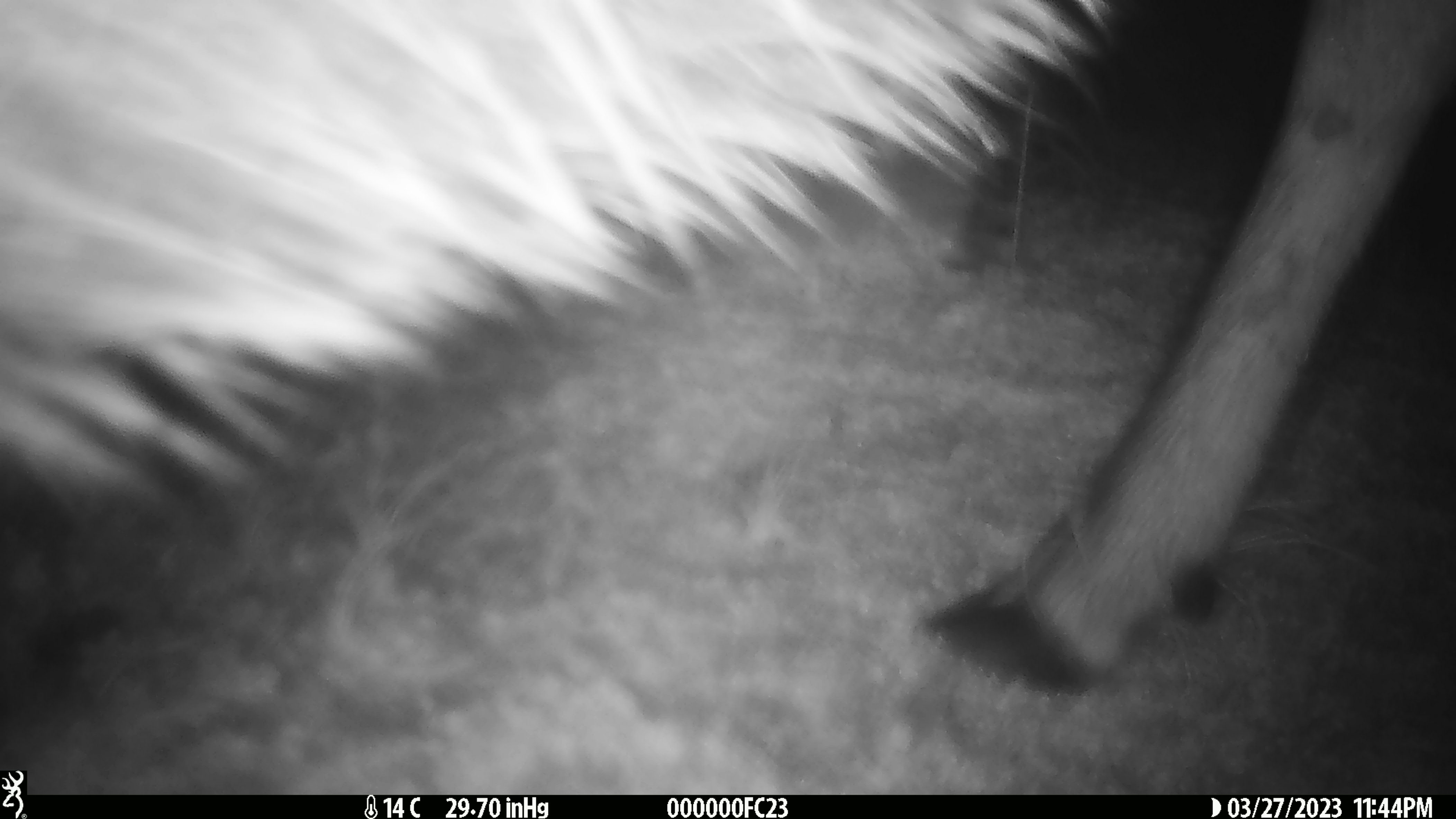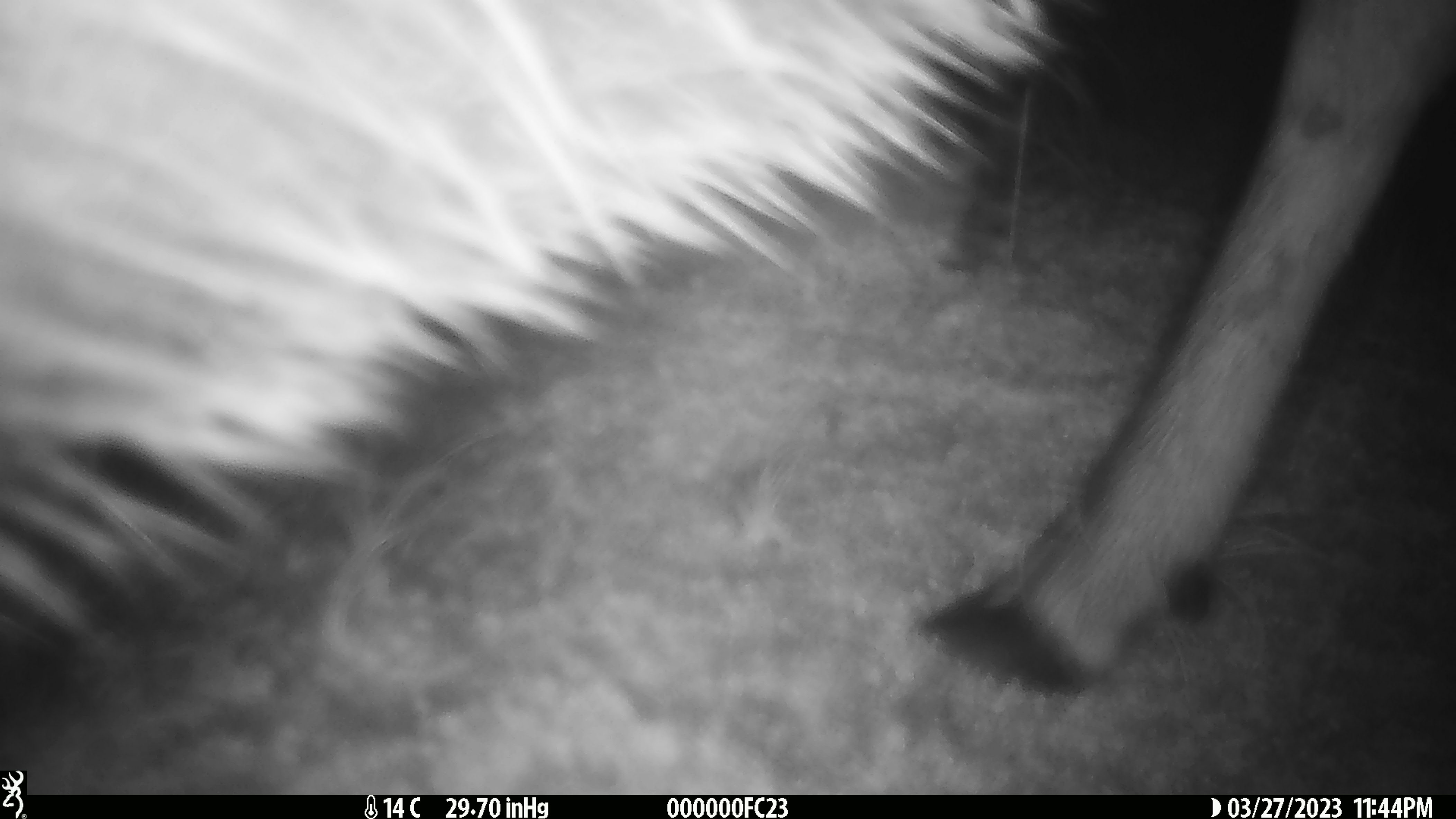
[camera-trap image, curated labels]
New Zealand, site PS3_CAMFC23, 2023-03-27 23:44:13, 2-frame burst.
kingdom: Animalia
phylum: Chordata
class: Mammalia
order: Artiodactyla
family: Cervidae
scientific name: Cervidae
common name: deer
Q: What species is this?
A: Deer (Cervidae).